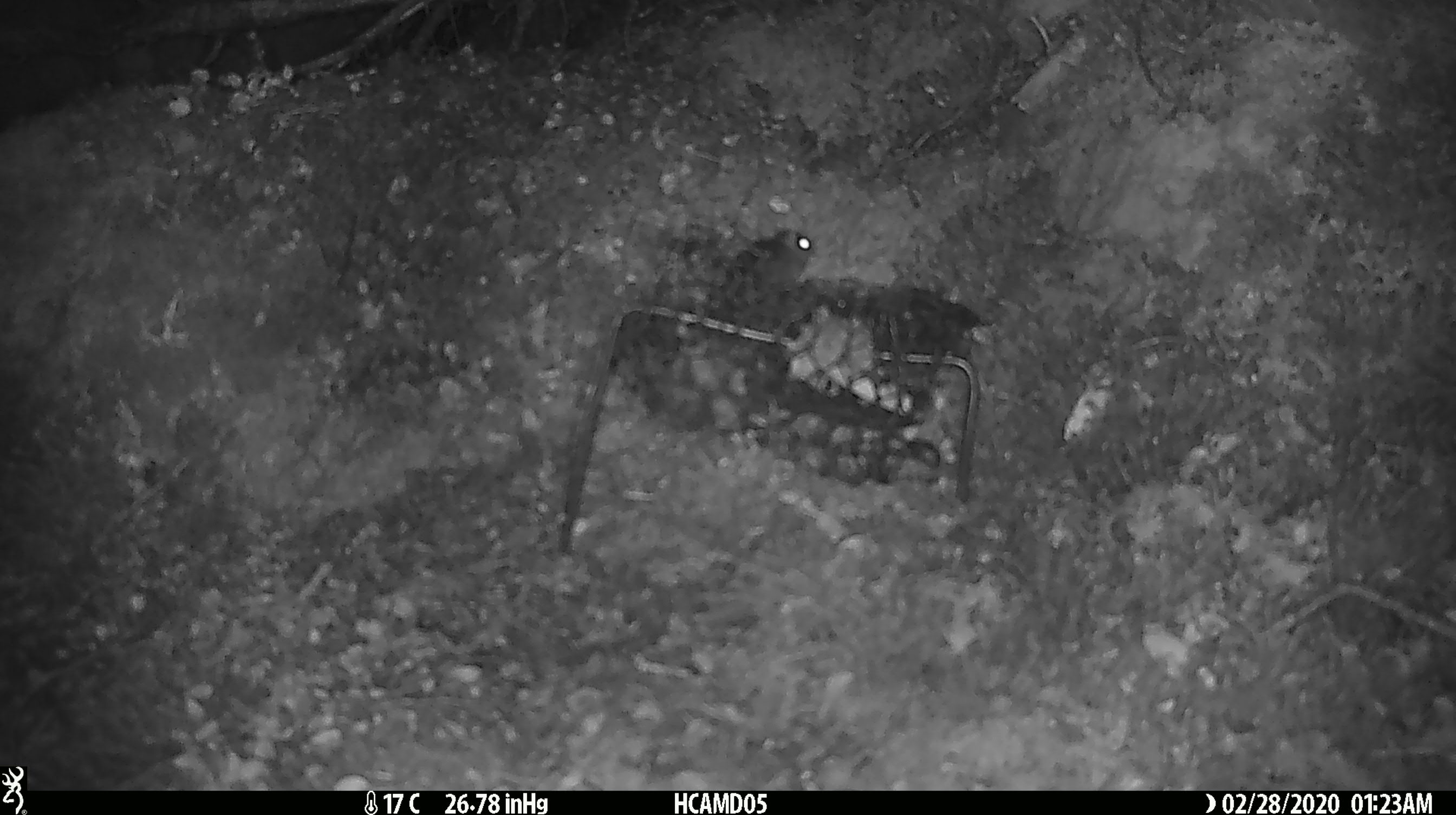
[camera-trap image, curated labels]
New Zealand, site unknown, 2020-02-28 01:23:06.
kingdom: Animalia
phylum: Chordata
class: Mammalia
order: Rodentia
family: Muridae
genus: Mus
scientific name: Mus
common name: mouse